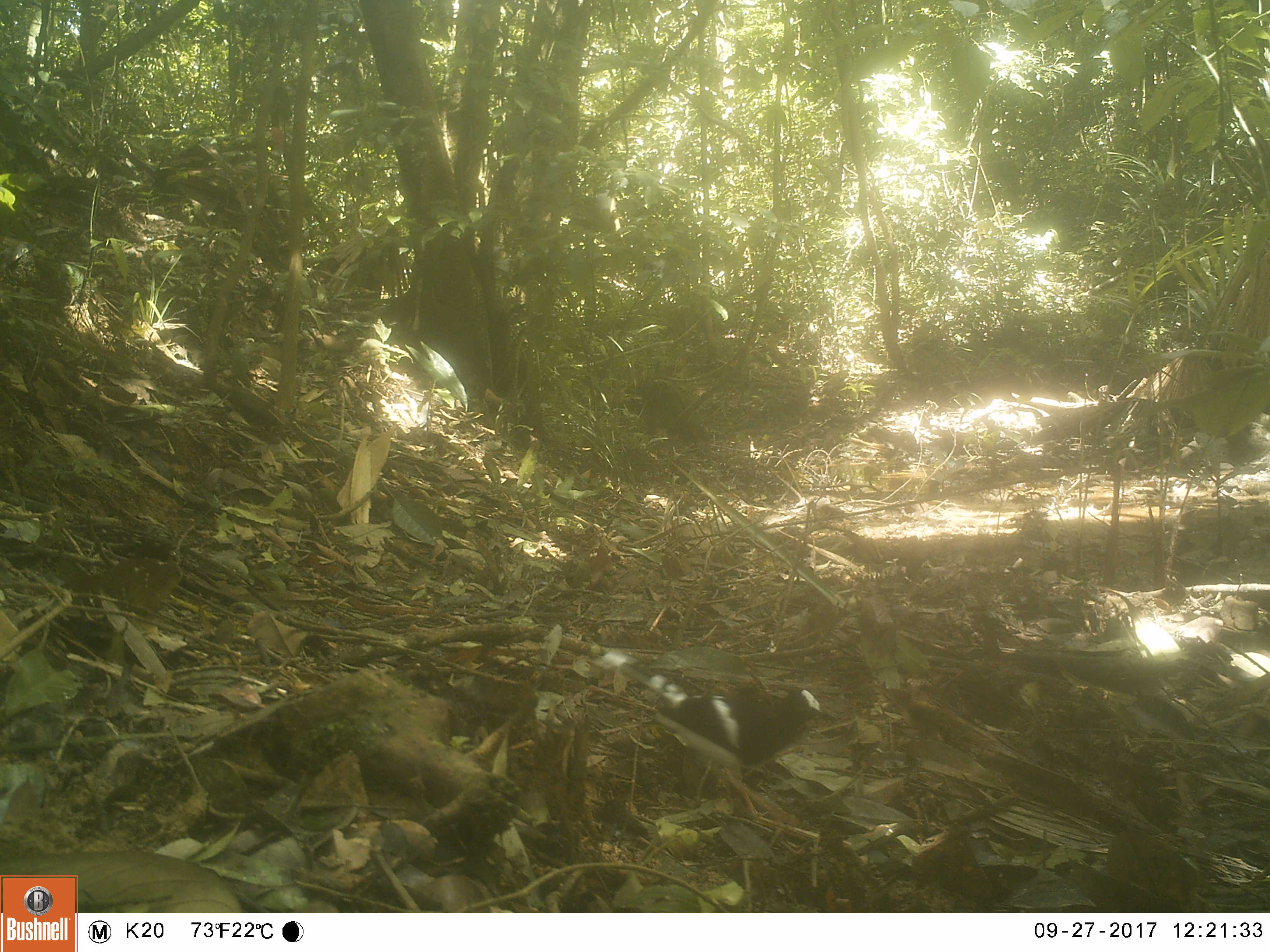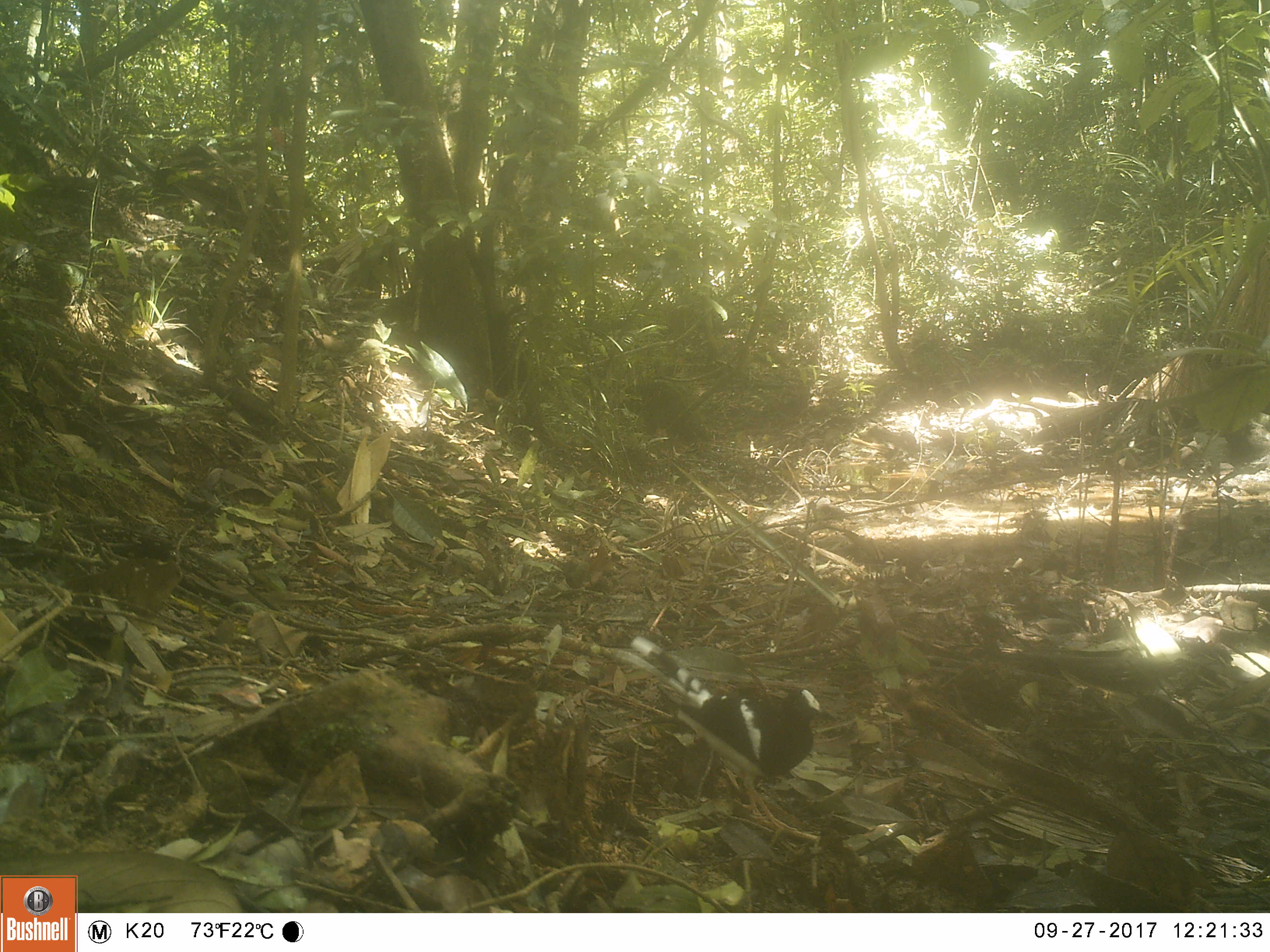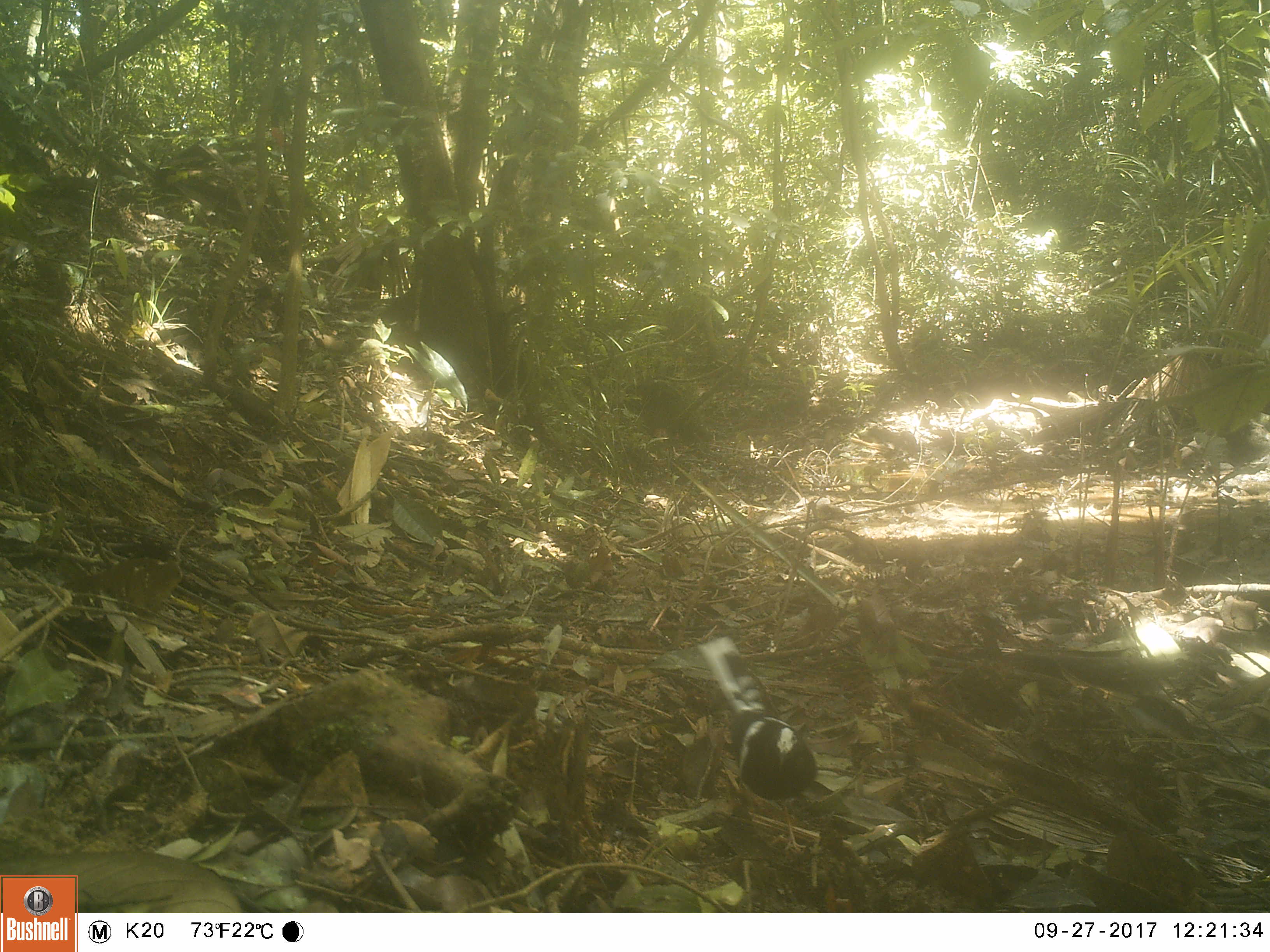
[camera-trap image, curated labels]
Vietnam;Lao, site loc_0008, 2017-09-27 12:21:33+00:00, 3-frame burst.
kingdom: Animalia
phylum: Chordata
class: Aves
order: Passeriformes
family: Muscicapidae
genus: Enicurus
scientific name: Enicurus leschenaulti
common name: white-crowned forktail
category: white crowned forktail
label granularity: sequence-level